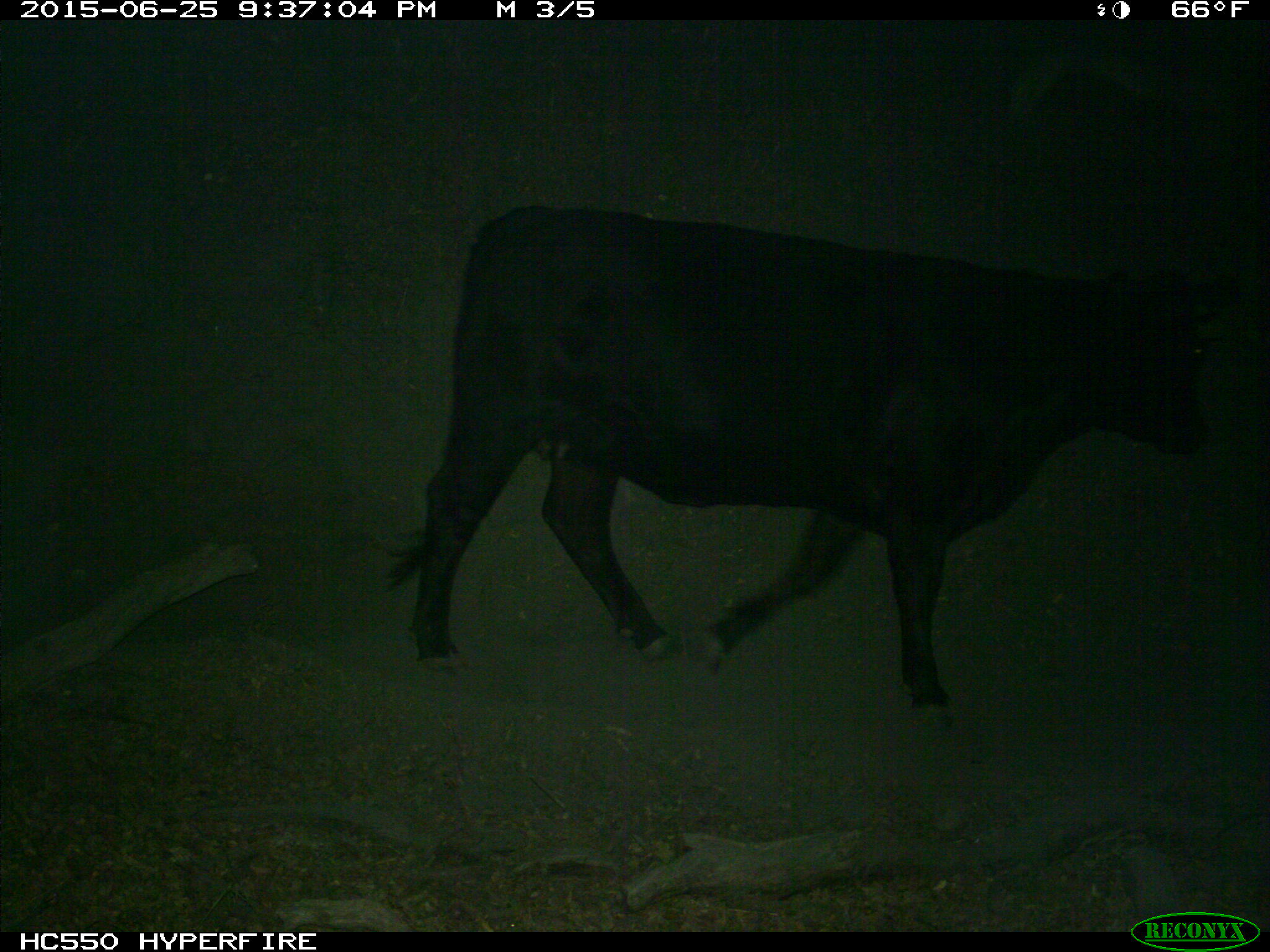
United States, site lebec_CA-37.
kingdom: Animalia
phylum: Chordata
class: Mammalia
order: Artiodactyla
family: Bovidae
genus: Bos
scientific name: Bos taurus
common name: domestic cow